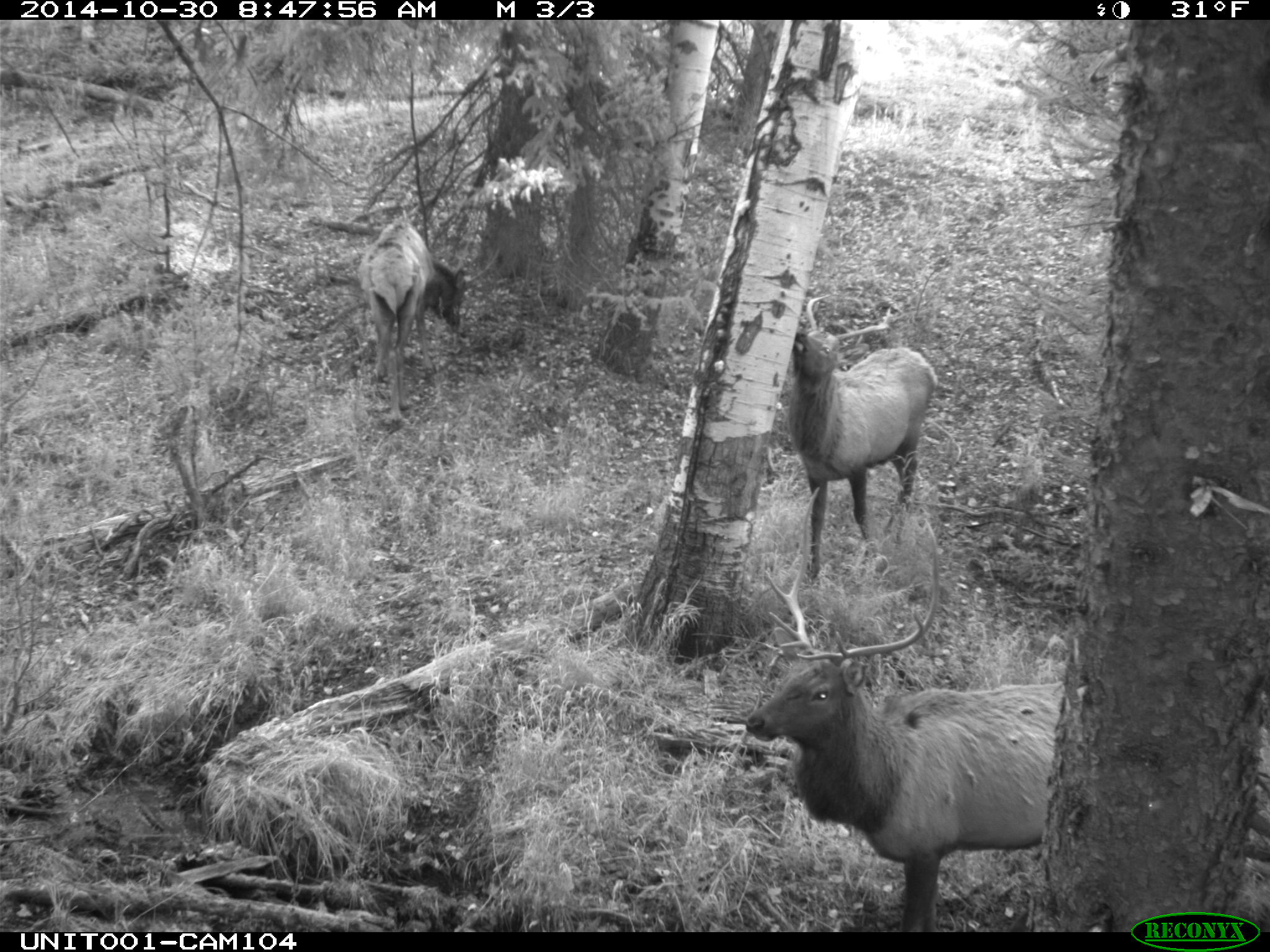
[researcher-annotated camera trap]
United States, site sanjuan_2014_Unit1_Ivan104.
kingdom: Animalia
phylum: Chordata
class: Mammalia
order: Artiodactyla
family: Cervidae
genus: Cervus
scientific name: Cervus elaphus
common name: red deer